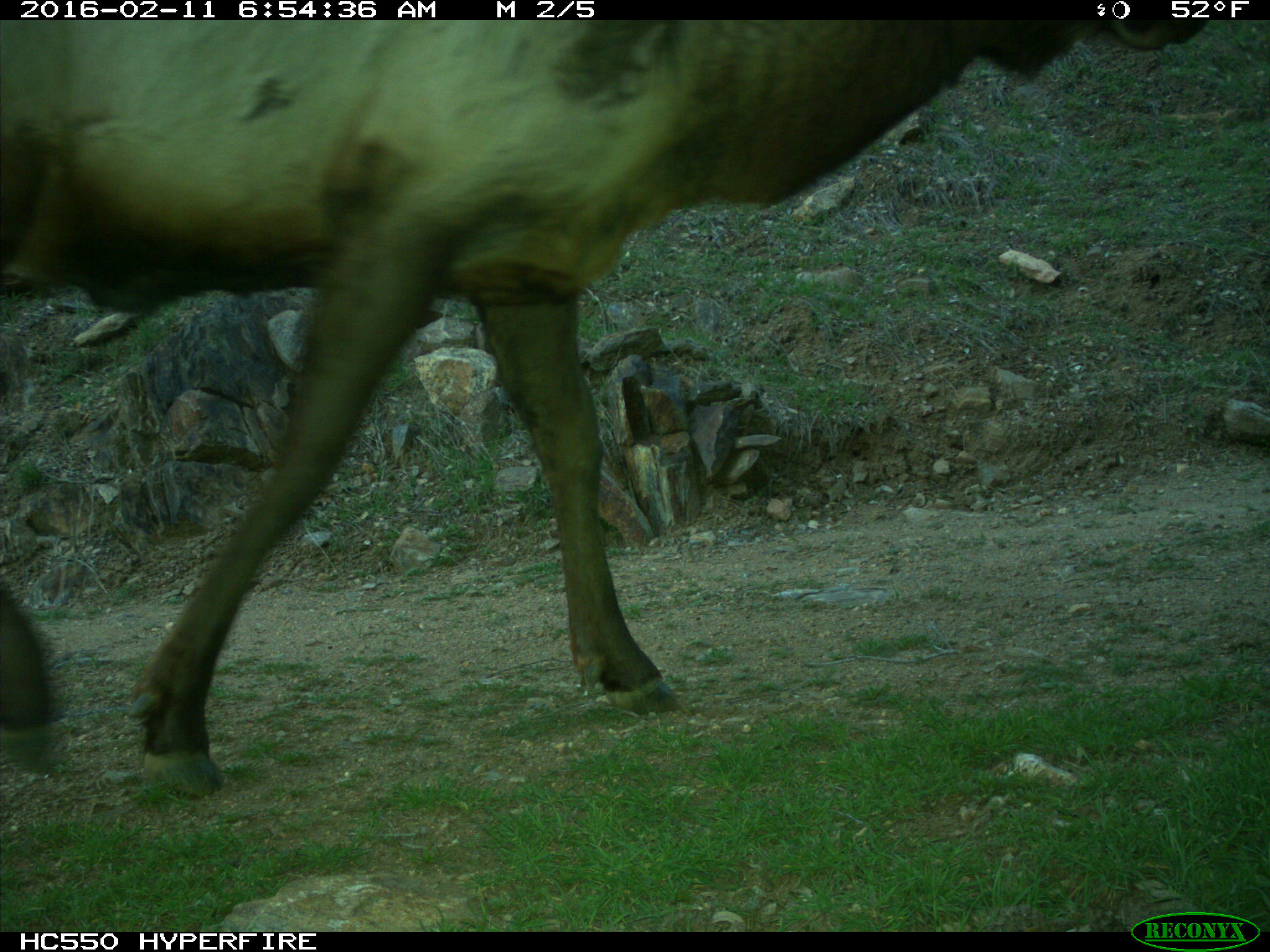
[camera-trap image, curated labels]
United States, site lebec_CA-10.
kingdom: Animalia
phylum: Chordata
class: Mammalia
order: Artiodactyla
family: Cervidae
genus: Cervus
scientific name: Cervus canadensis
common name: elk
Cervus canadensis (elk).